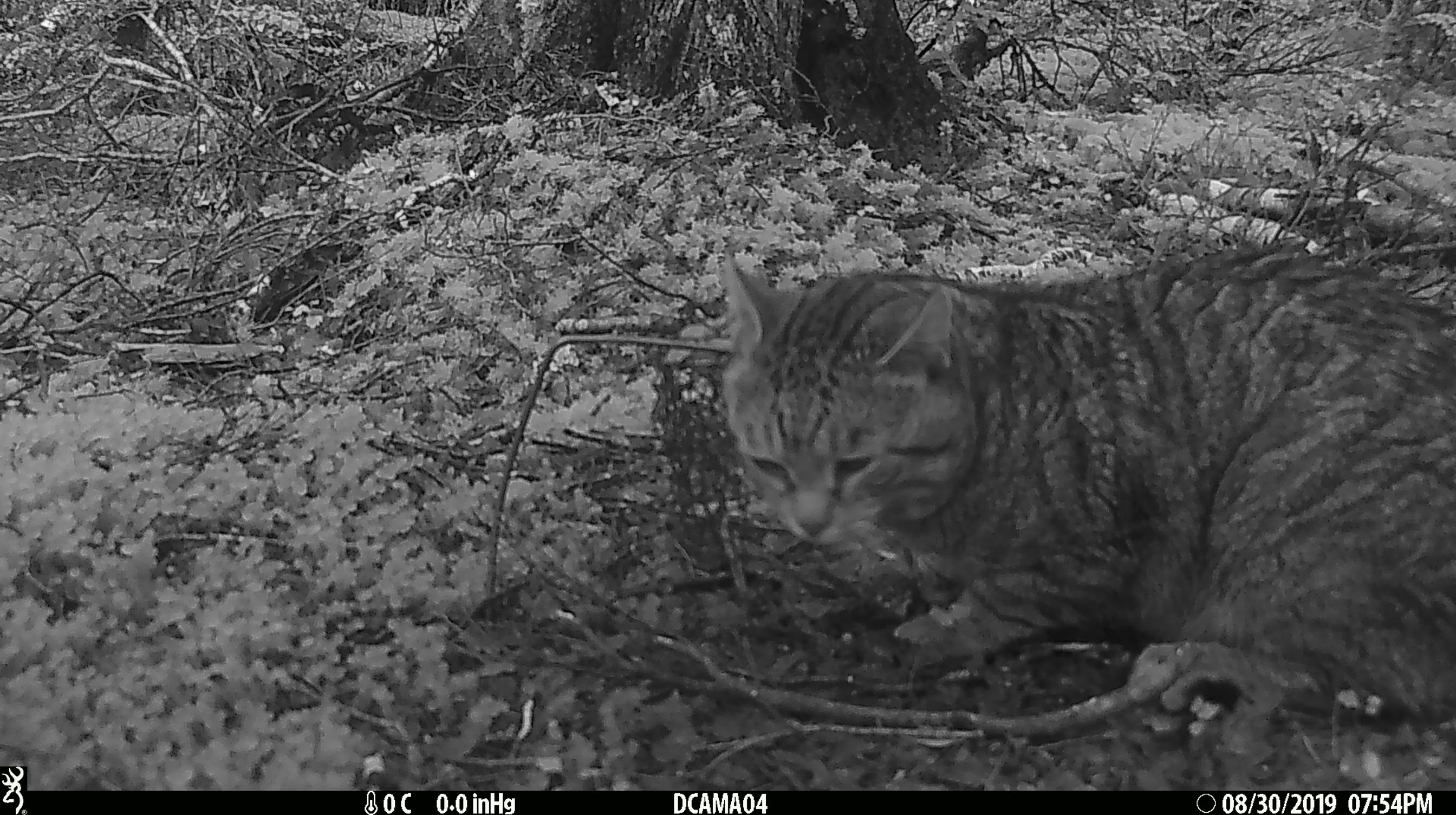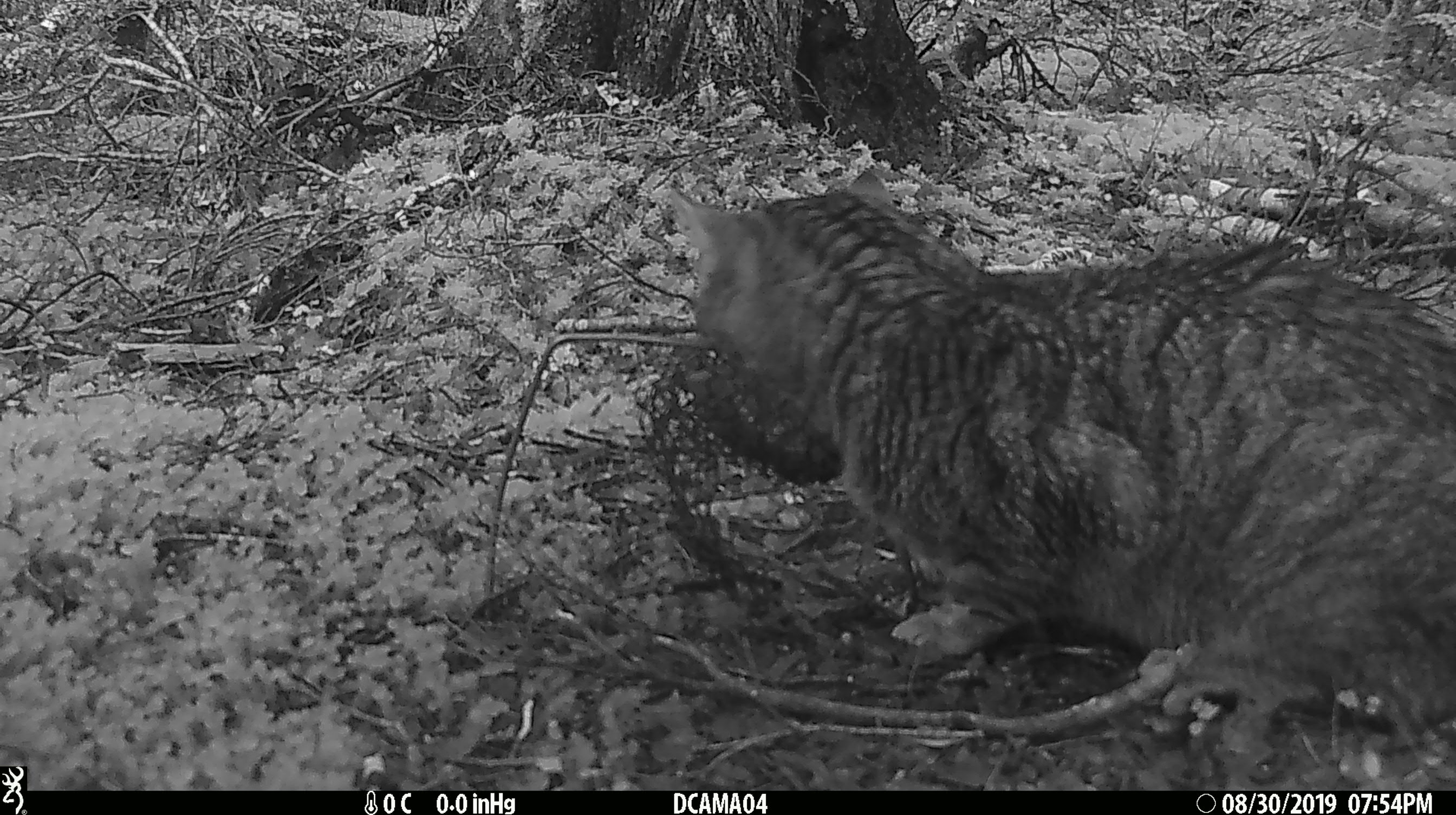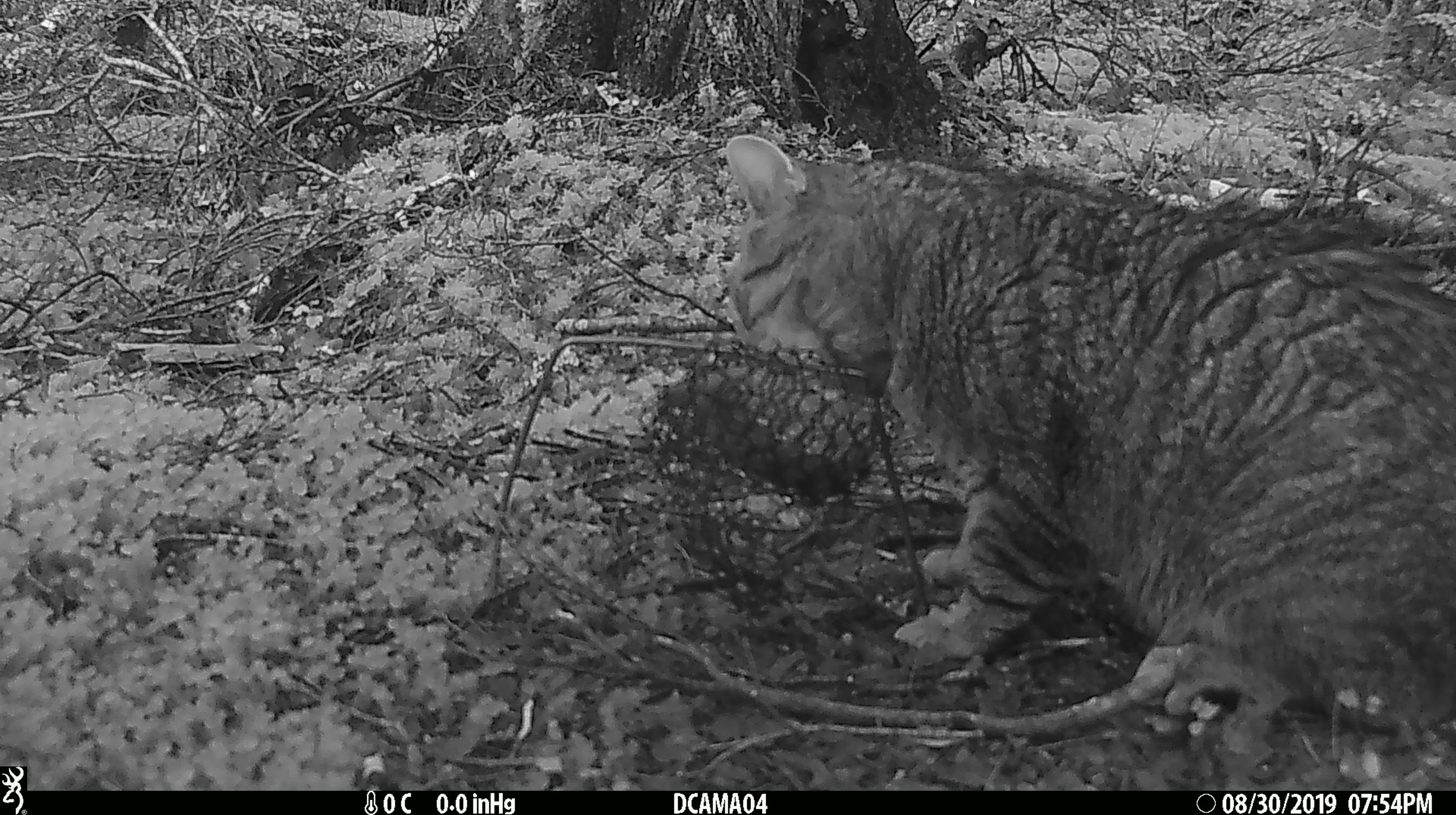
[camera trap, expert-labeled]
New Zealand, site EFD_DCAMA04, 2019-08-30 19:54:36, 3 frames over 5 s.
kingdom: Animalia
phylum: Chordata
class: Mammalia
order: Carnivora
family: Felidae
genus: Felis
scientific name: Felis catus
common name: domestic cat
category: cat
Cat (domestic cat) (Felis catus).